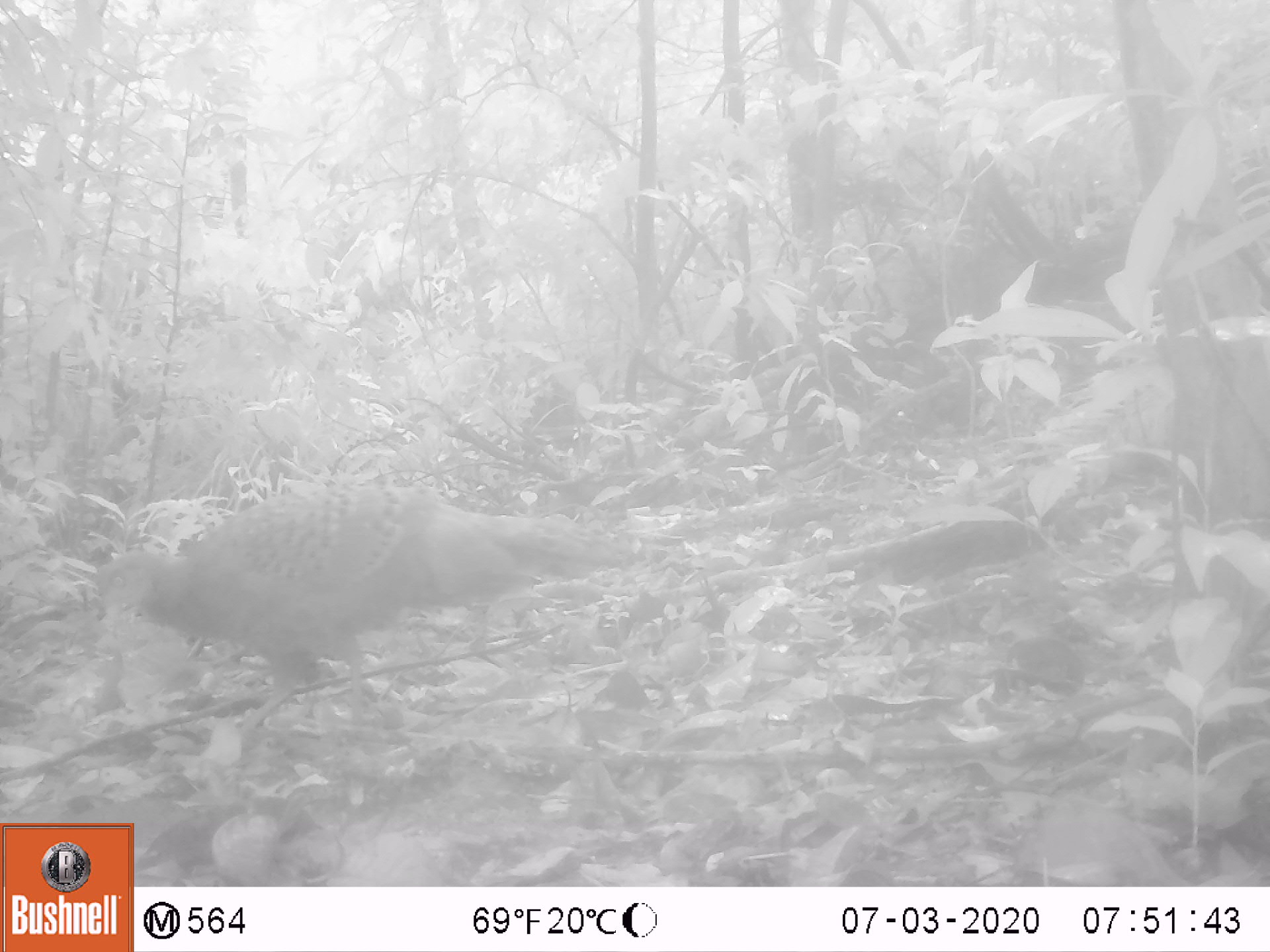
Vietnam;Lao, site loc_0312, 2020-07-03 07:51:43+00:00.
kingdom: Animalia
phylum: Chordata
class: Aves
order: Galliformes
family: Phasianidae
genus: Polyplectron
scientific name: Polyplectron bicalcaratum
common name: gray peacock-pheasant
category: grey peacock pheasant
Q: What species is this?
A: Grey peacock pheasant (gray peacock-pheasant) (Polyplectron bicalcaratum).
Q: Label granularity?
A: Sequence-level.